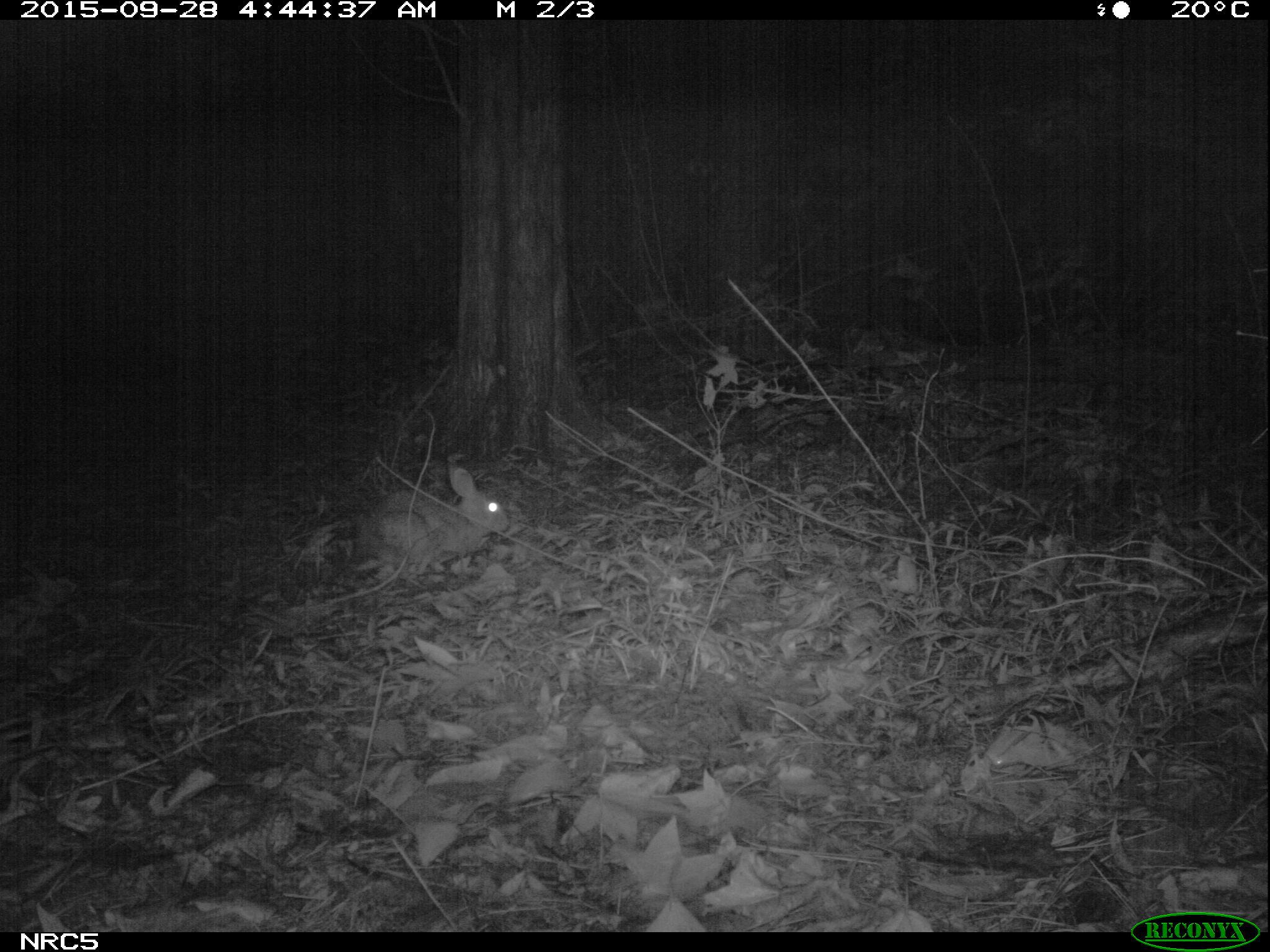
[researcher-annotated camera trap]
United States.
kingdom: Animalia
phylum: Chordata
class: Mammalia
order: Lagomorpha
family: Leporidae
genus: Sylvilagus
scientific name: Sylvilagus floridanus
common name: eastern cottontail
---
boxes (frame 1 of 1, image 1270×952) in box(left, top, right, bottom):
Eastern Cottontail: box(360, 459, 513, 582)